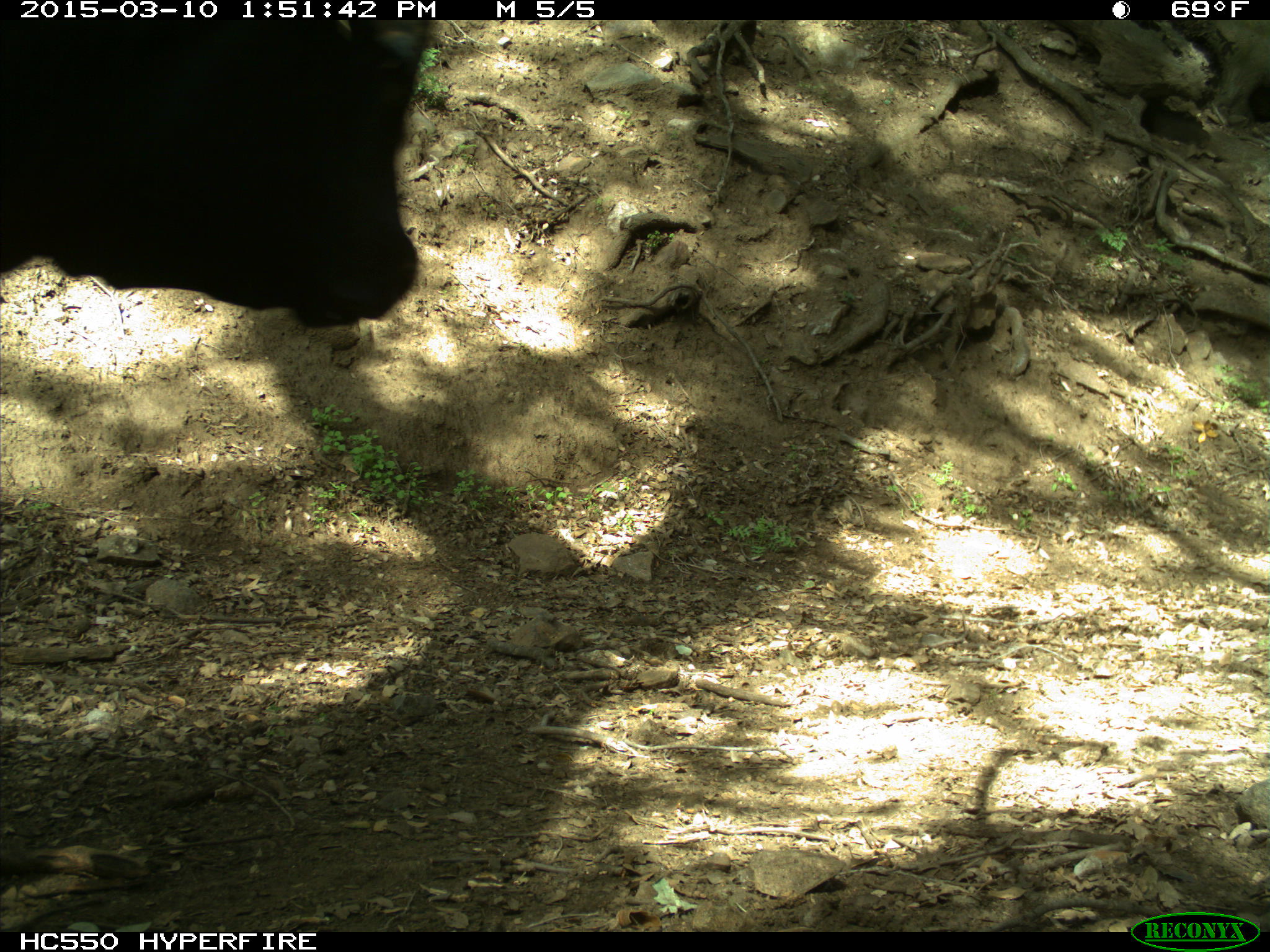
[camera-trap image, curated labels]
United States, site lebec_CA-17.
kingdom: Animalia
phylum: Chordata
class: Mammalia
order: Artiodactyla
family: Bovidae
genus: Bos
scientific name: Bos taurus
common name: domestic cow